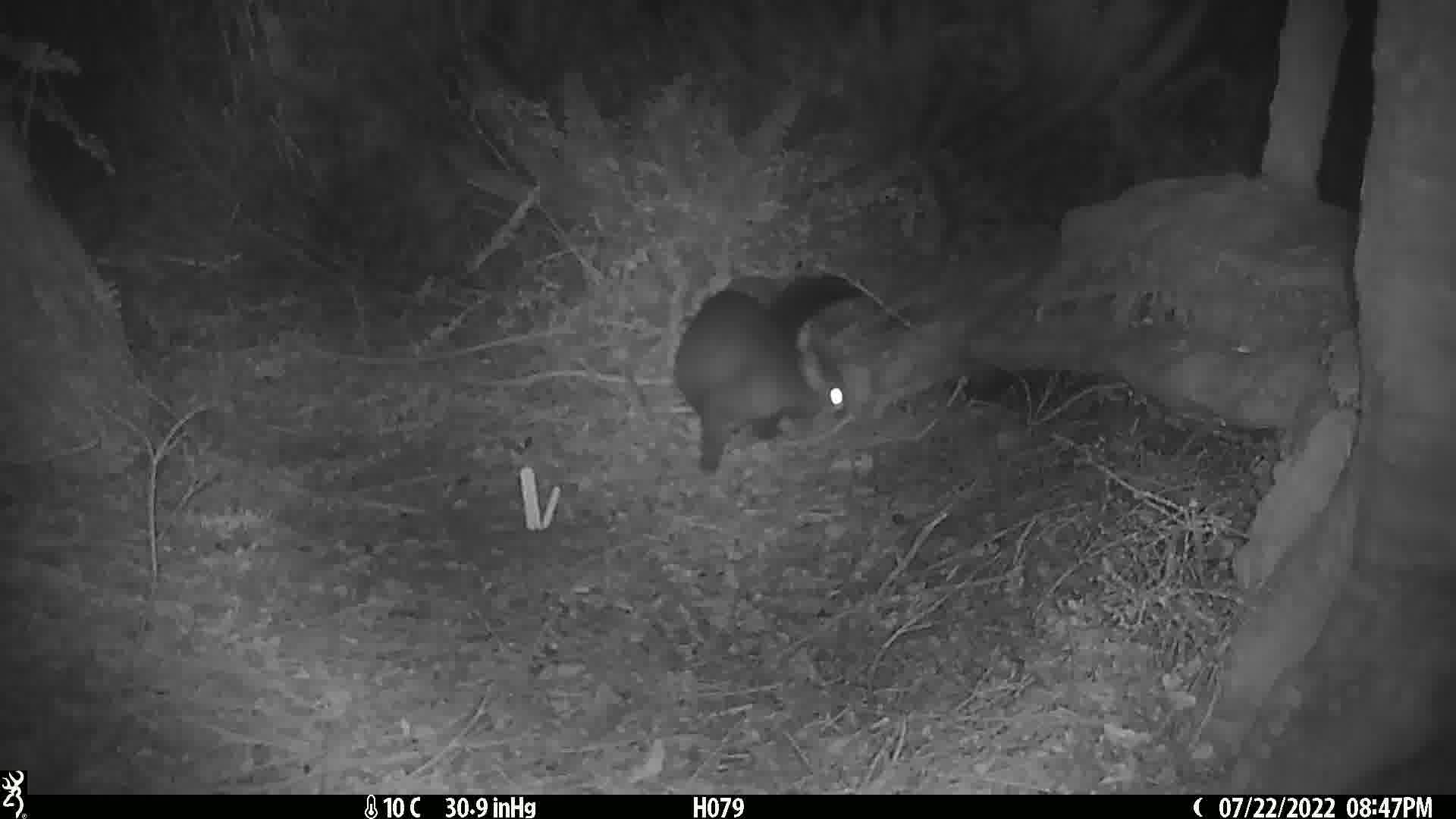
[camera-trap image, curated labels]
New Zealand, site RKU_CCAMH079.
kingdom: Animalia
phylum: Chordata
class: Mammalia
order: Diprotodontia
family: Phalangeridae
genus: Trichosurus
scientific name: Trichosurus vulpecula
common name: common brushtail possum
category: possum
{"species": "possum (common brushtail possum) (Trichosurus vulpecula)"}